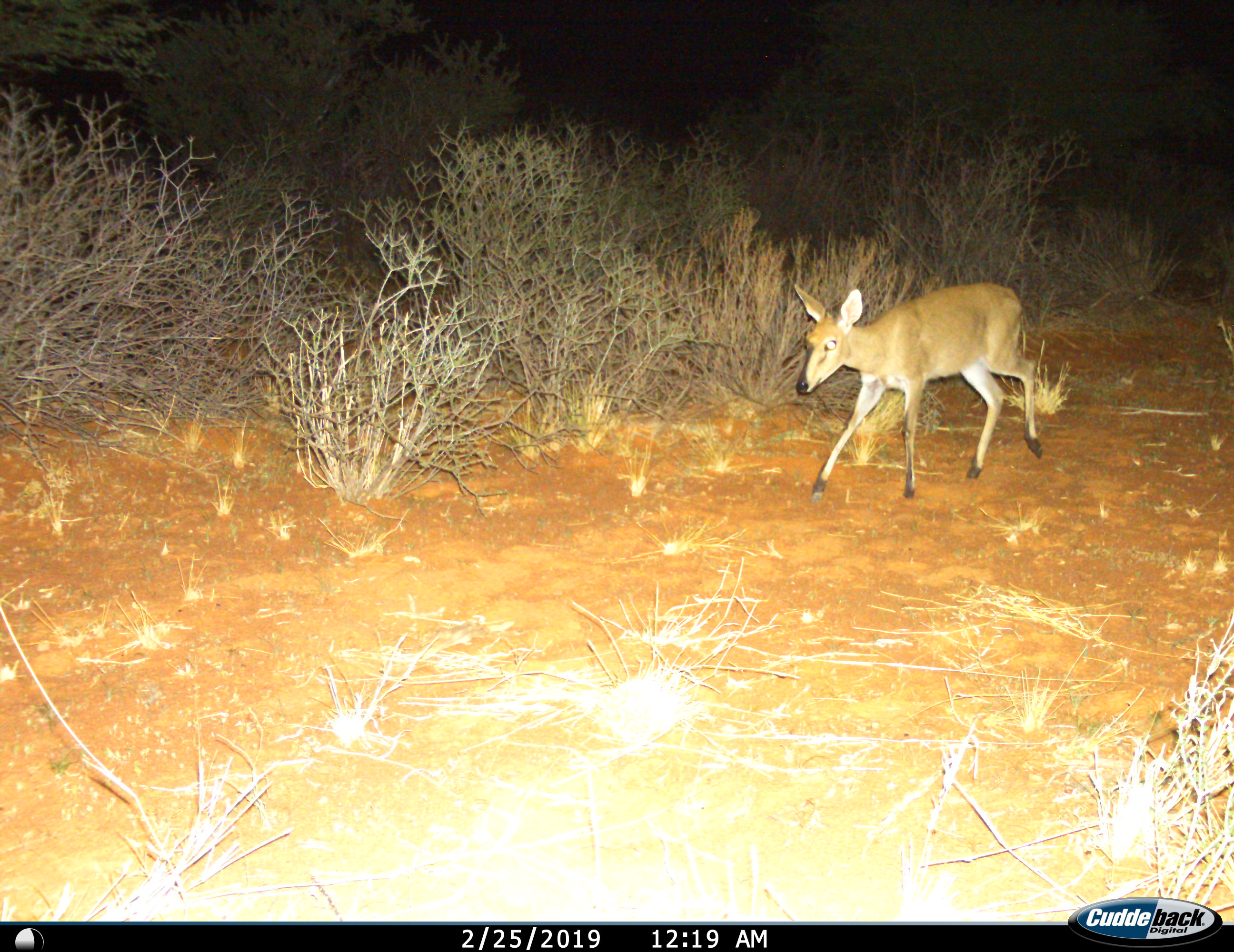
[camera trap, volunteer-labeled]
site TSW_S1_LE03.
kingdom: Animalia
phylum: Chordata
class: Mammalia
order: Artiodactyla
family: Bovidae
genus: Sylvicapra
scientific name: Sylvicapra grimmia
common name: common duiker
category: duikercommongrey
Duikercommongrey (common duiker) (Sylvicapra grimmia), count 1. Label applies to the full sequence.